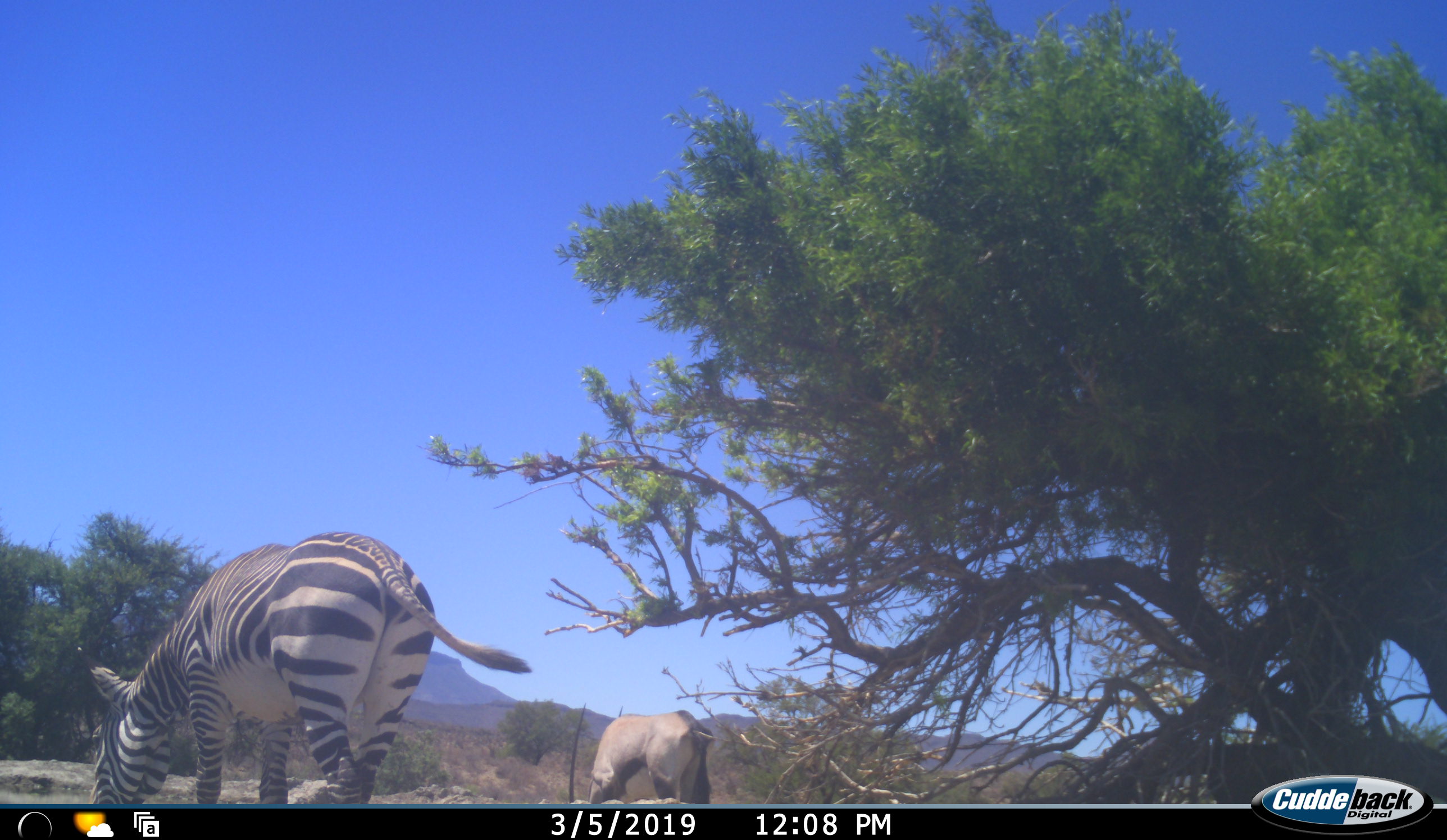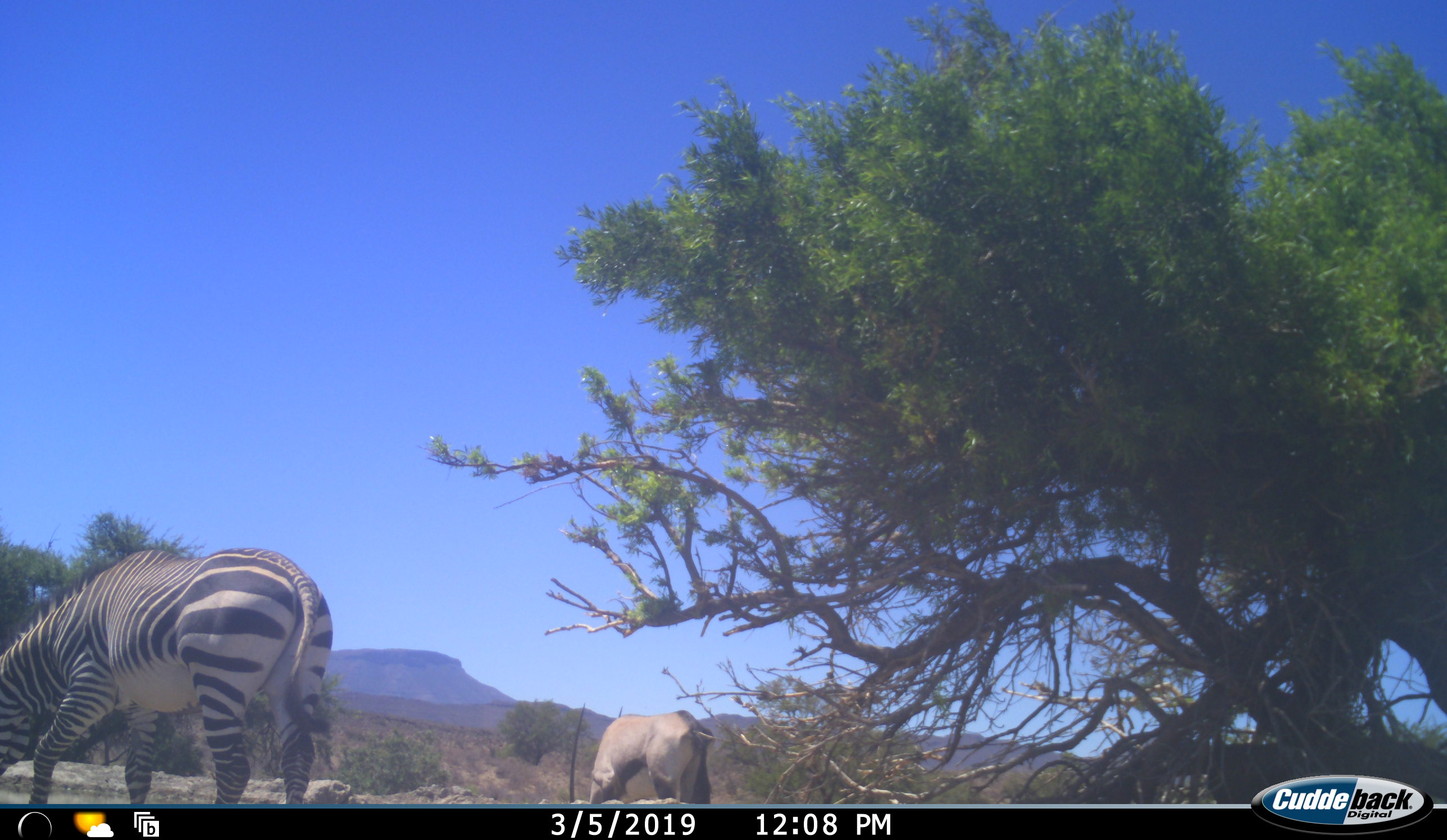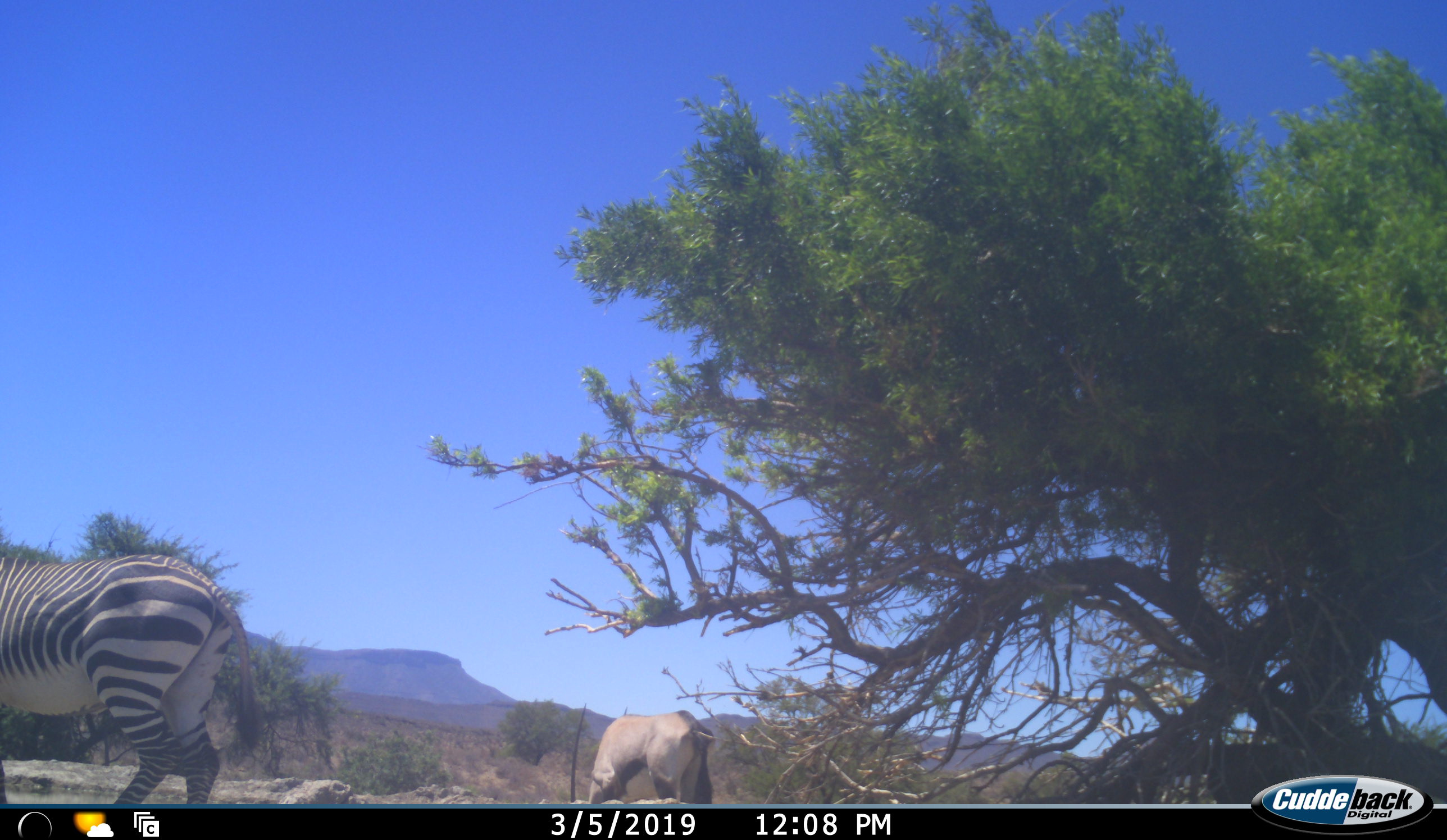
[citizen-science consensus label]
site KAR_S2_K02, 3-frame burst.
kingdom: Animalia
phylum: Chordata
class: Mammalia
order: Artiodactyla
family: Bovidae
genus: Oryx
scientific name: Oryx gazella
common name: gemsbok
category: oryx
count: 1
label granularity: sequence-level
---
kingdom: Animalia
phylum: Chordata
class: Mammalia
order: Perissodactyla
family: Equidae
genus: Equus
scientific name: Equus zebra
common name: mountain zebra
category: zebramountain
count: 1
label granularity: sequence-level